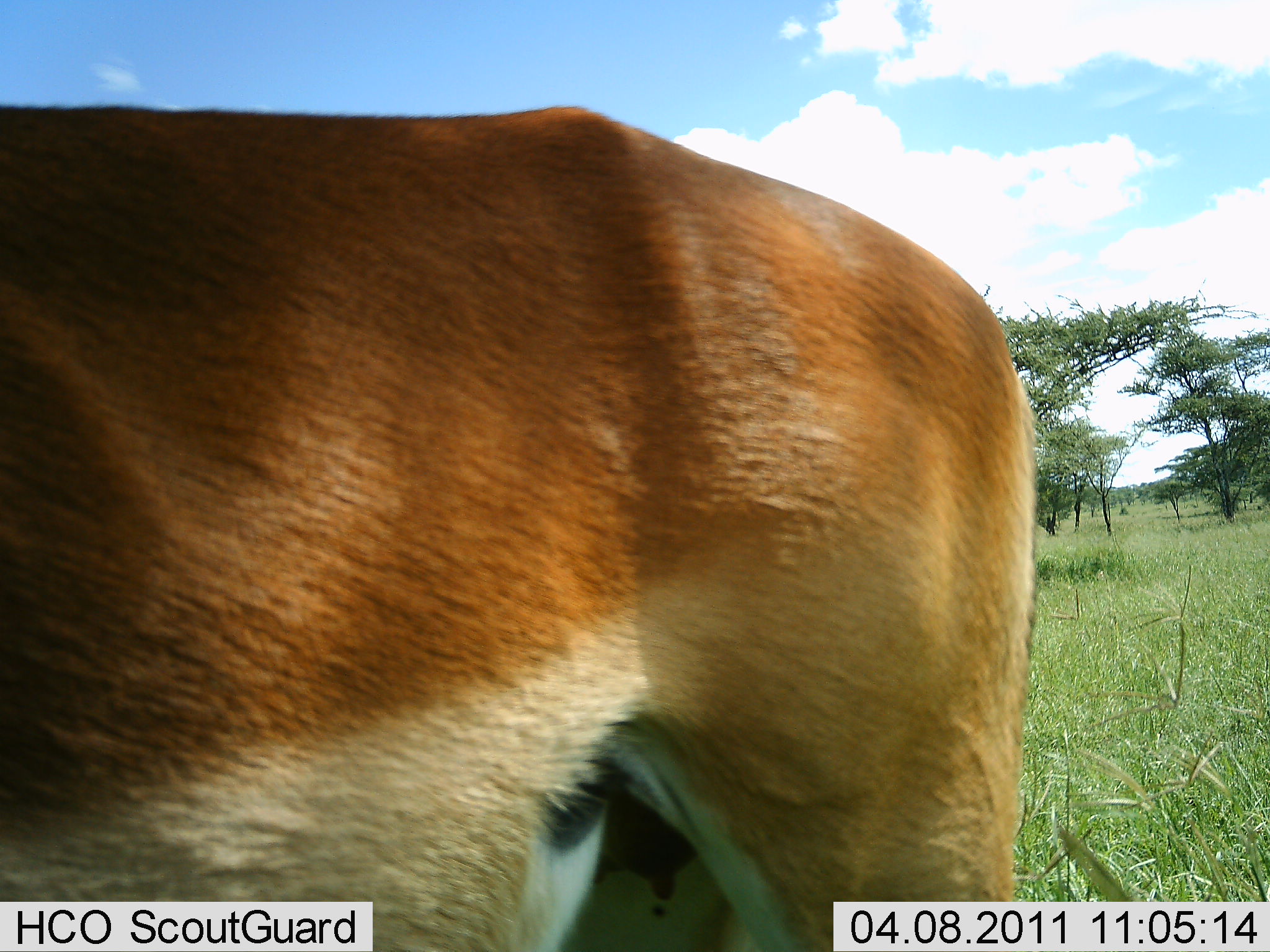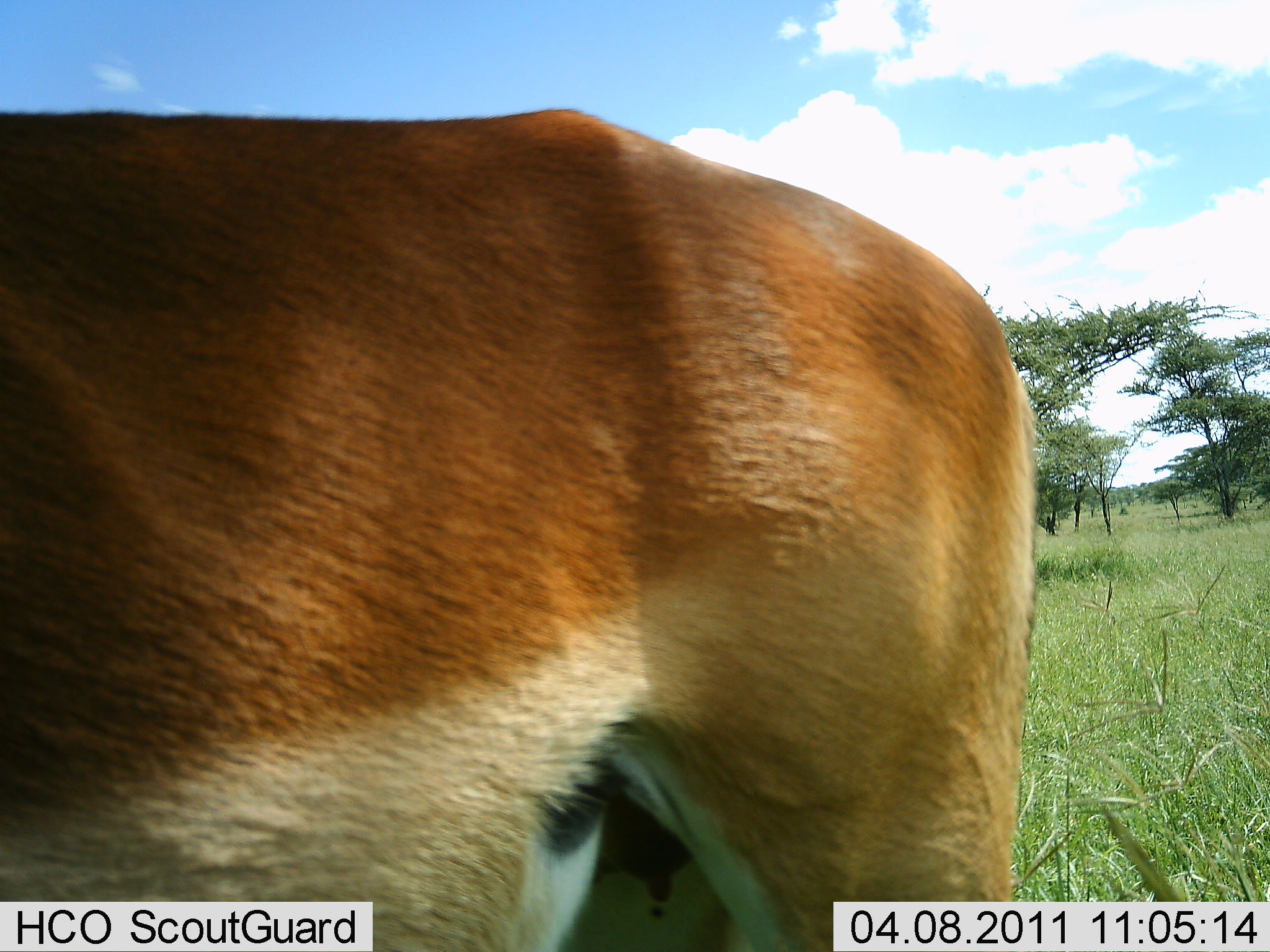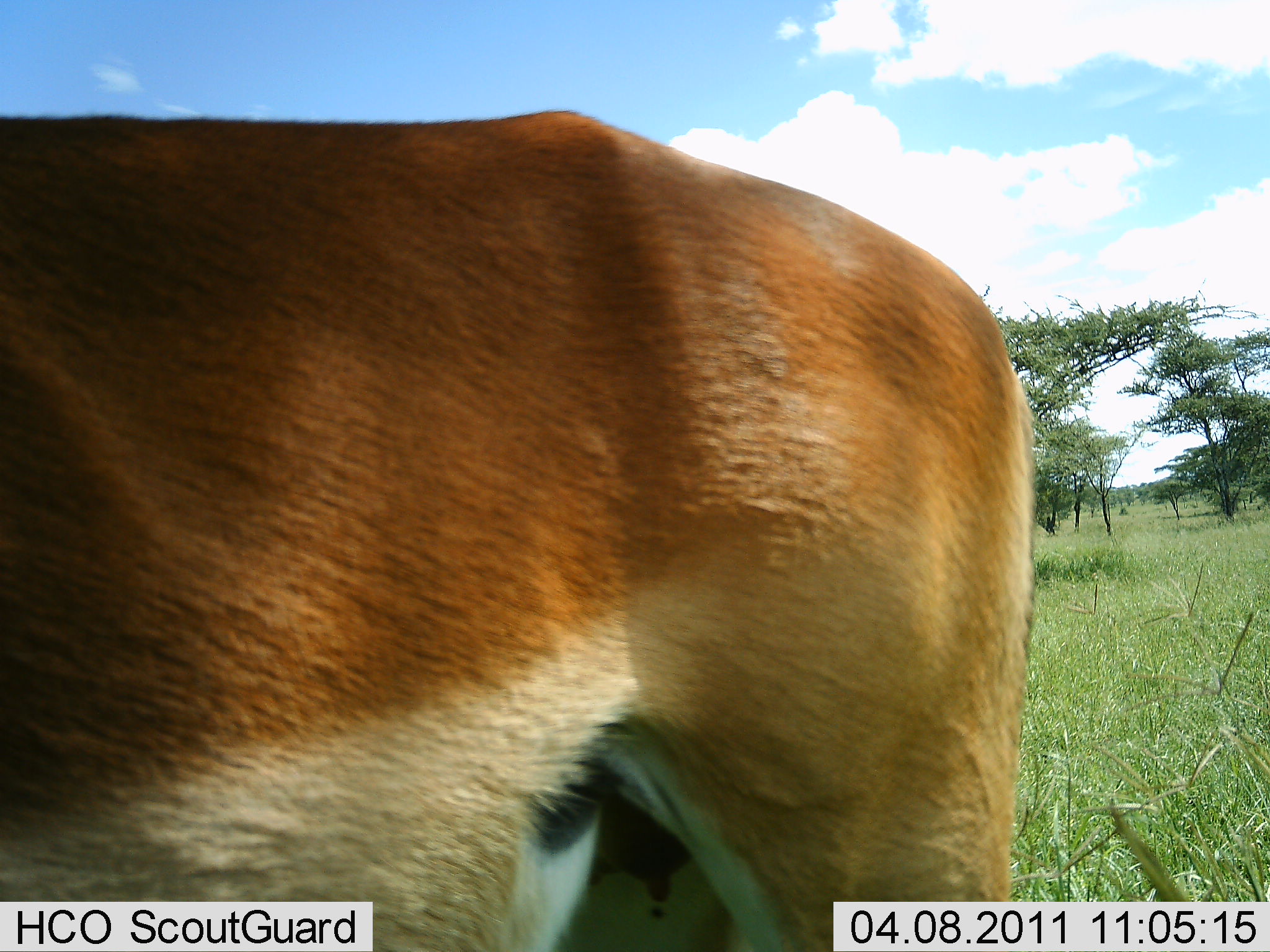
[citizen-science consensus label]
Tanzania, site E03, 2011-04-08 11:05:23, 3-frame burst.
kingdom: Animalia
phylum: Chordata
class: Mammalia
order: Artiodactyla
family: Bovidae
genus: Aepyceros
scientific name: Aepyceros melampus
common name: impala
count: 1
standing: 100%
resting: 0%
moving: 0%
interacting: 0%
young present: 0%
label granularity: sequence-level